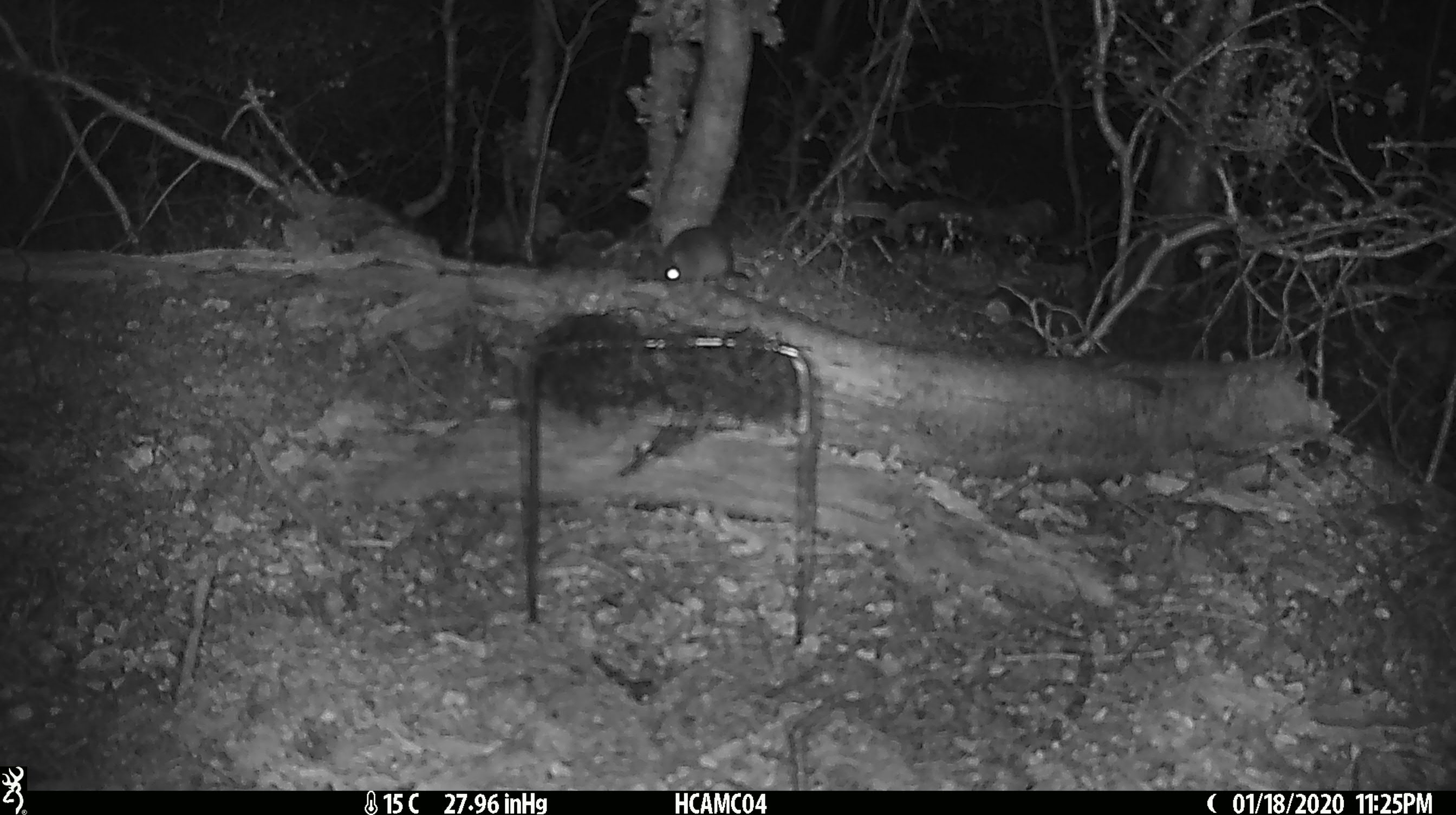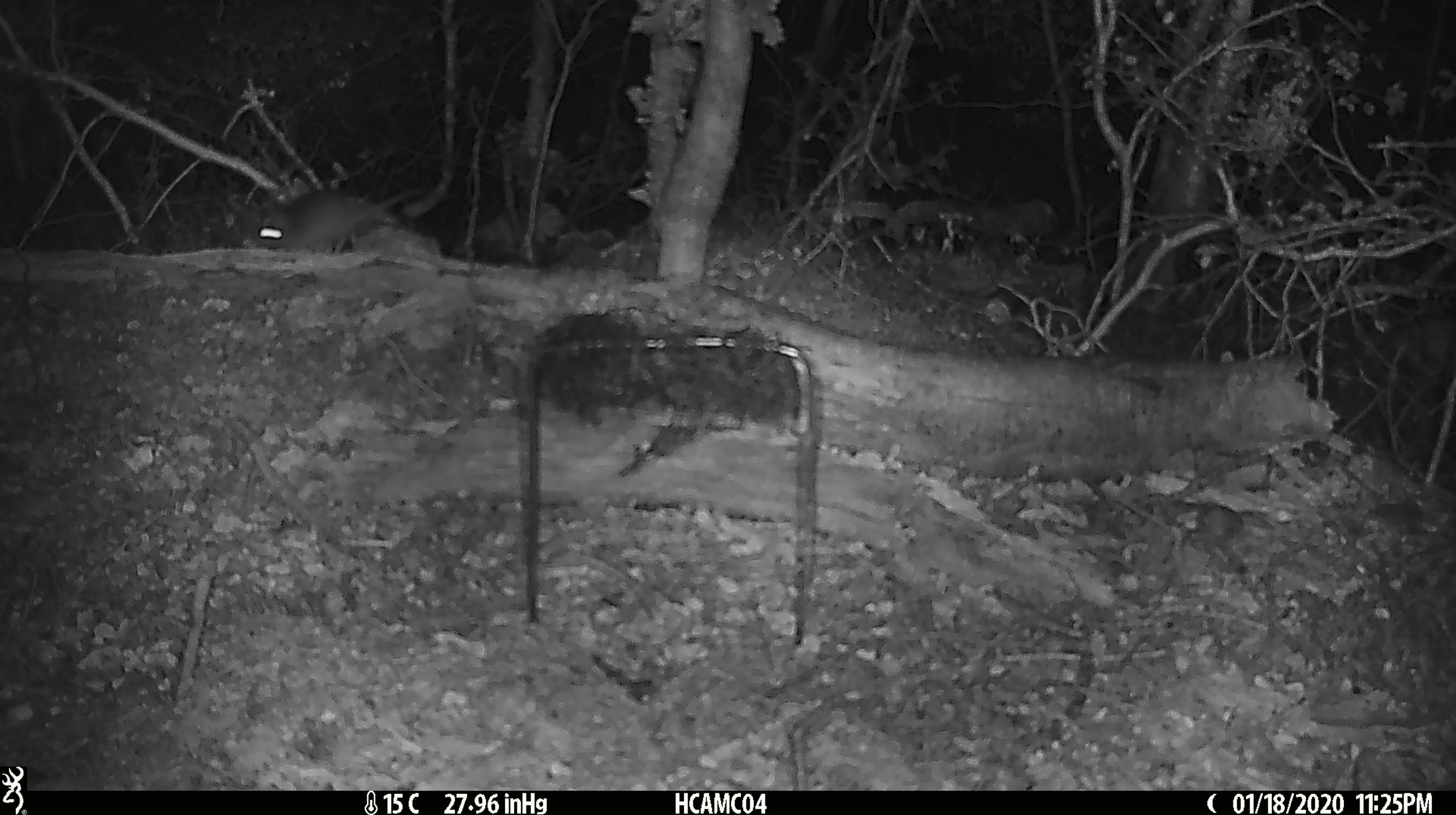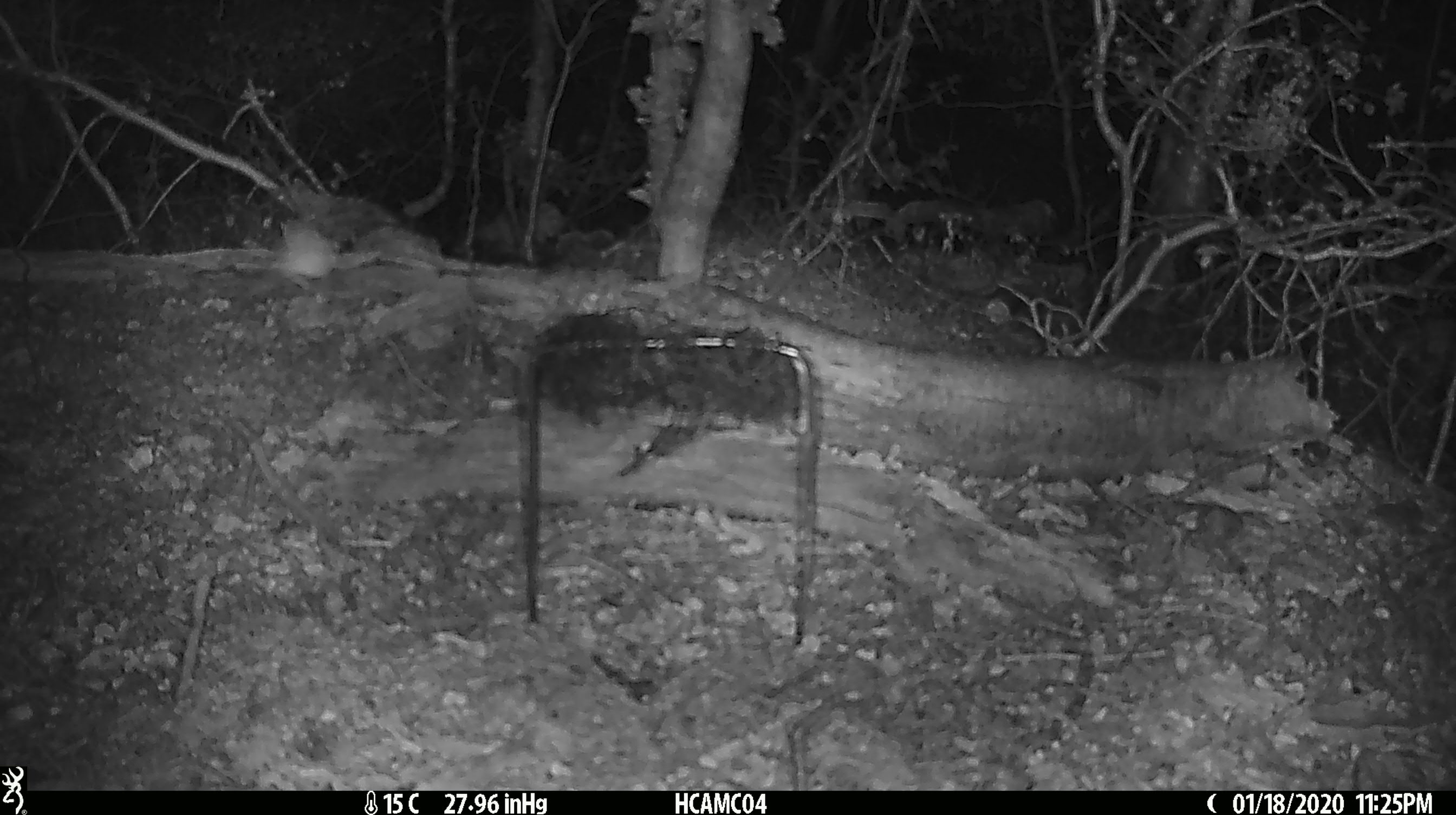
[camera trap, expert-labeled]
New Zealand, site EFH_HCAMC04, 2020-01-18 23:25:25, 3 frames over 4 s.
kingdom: Animalia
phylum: Chordata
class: Mammalia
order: Rodentia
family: Muridae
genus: Mus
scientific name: Mus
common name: mouse